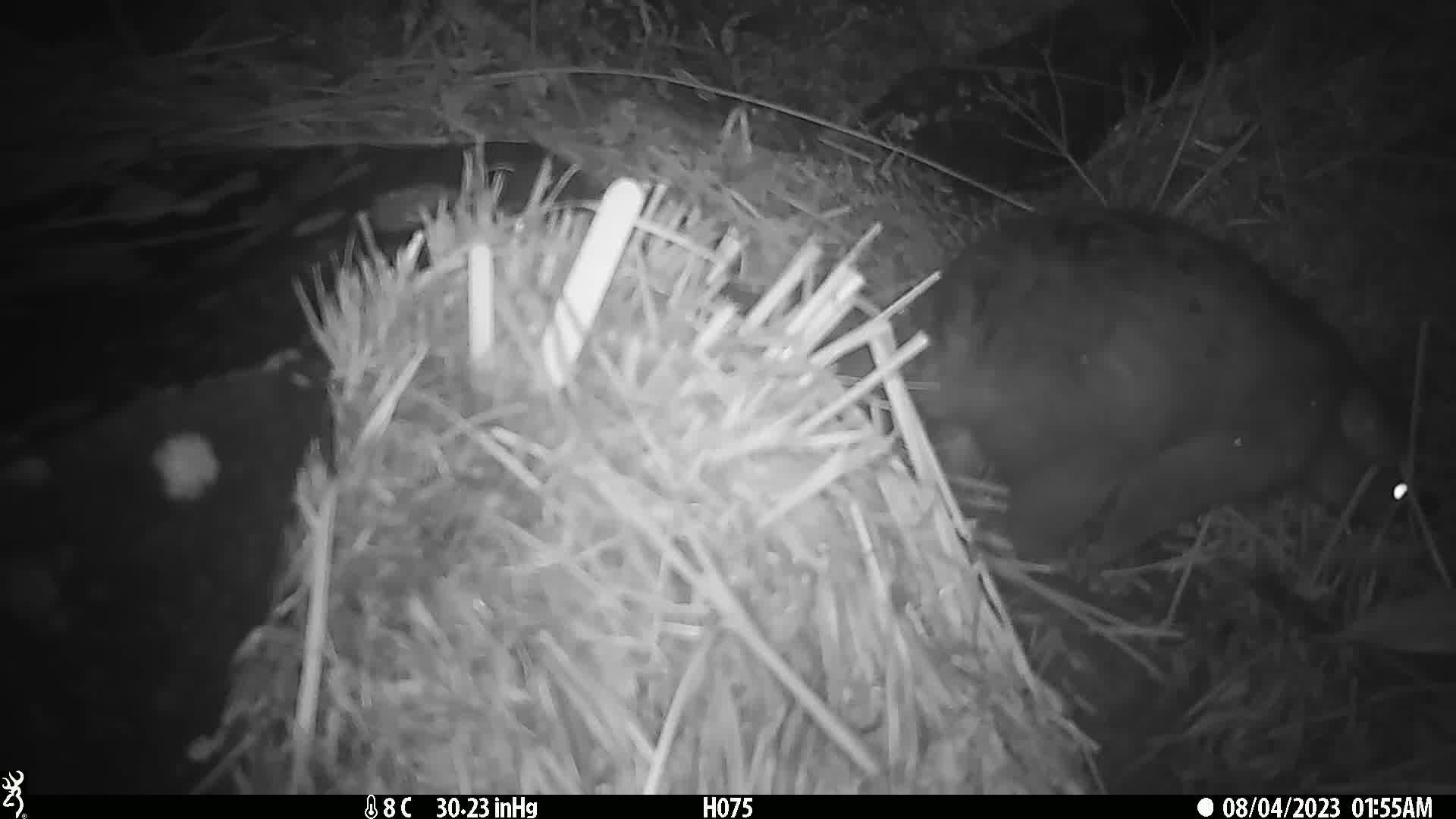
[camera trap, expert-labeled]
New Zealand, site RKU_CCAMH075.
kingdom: Animalia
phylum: Chordata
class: Mammalia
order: Diprotodontia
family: Phalangeridae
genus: Trichosurus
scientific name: Trichosurus vulpecula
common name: common brushtail possum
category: possum